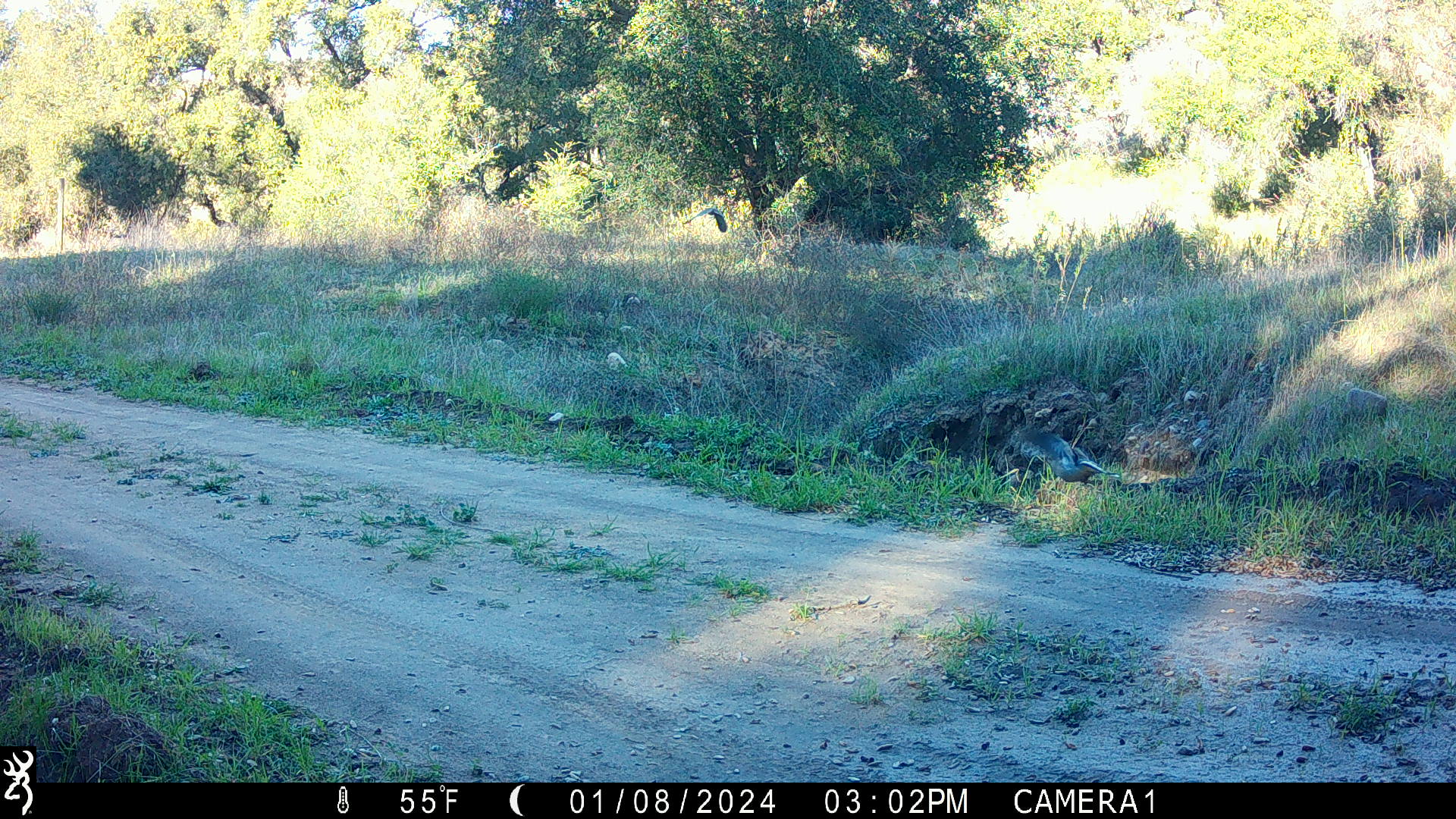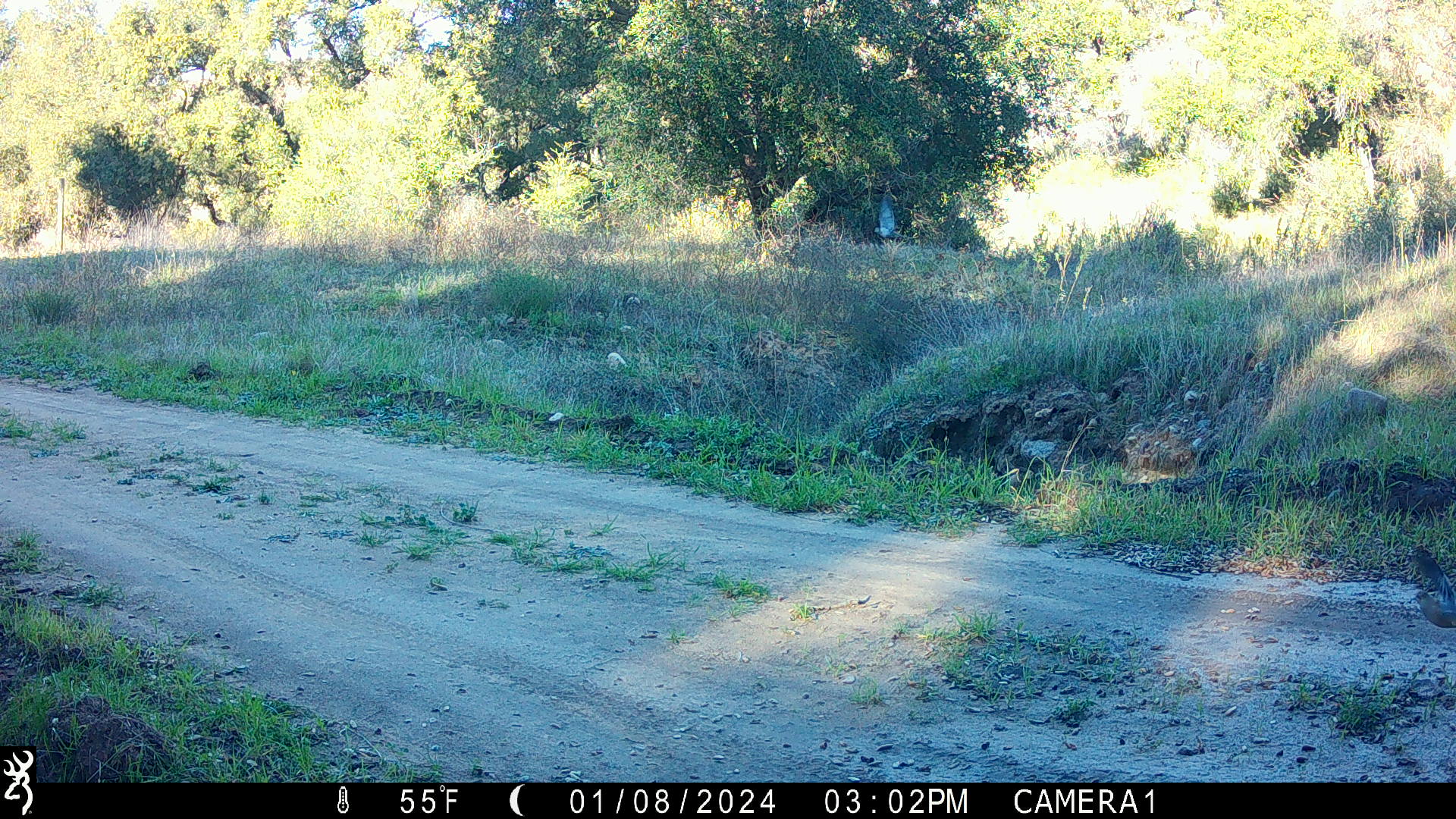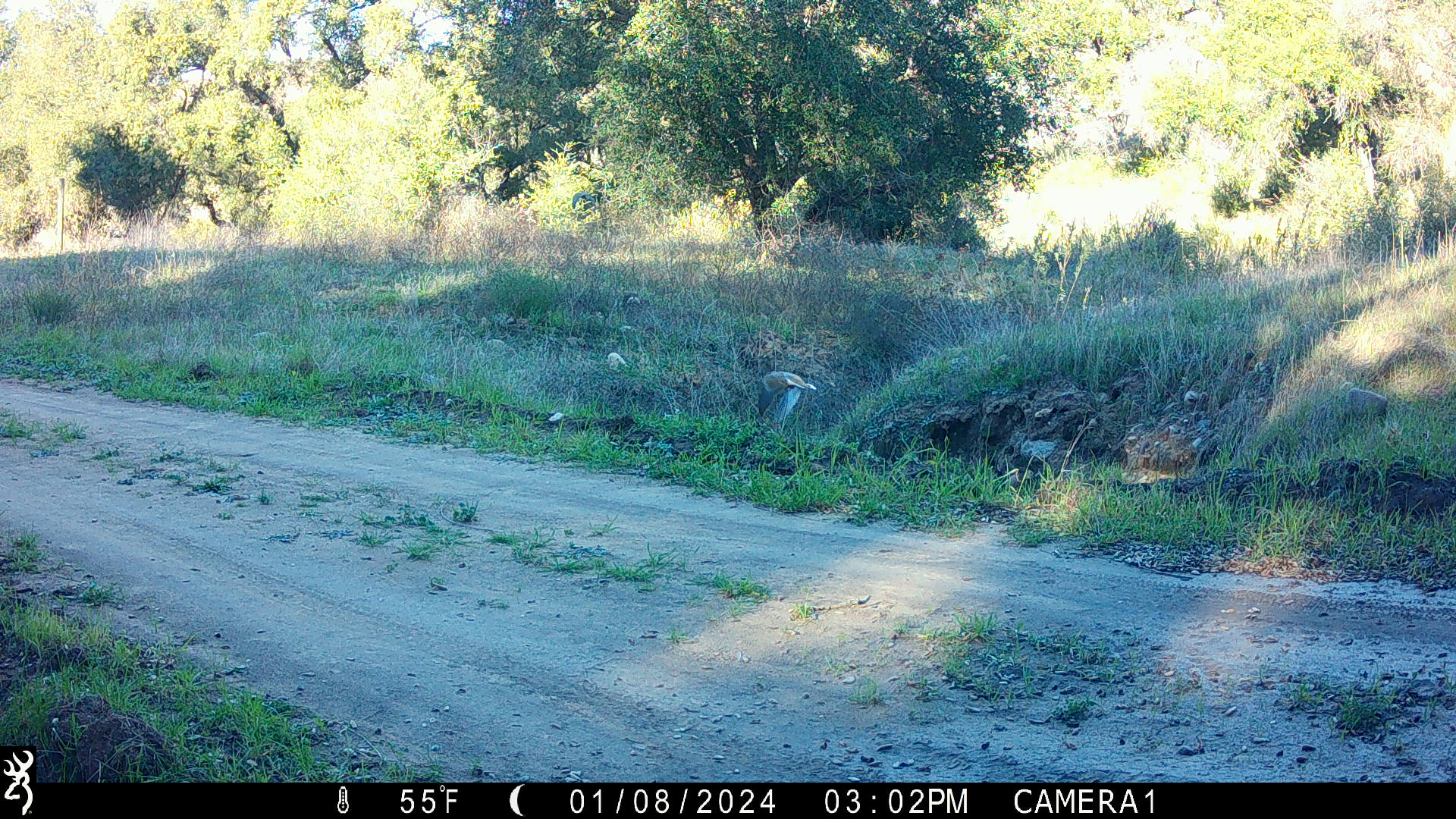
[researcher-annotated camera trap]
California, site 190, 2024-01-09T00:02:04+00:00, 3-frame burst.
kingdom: Animalia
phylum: Chordata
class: Aves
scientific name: Aves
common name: bird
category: unknown bird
Unknown bird (bird) (Aves).